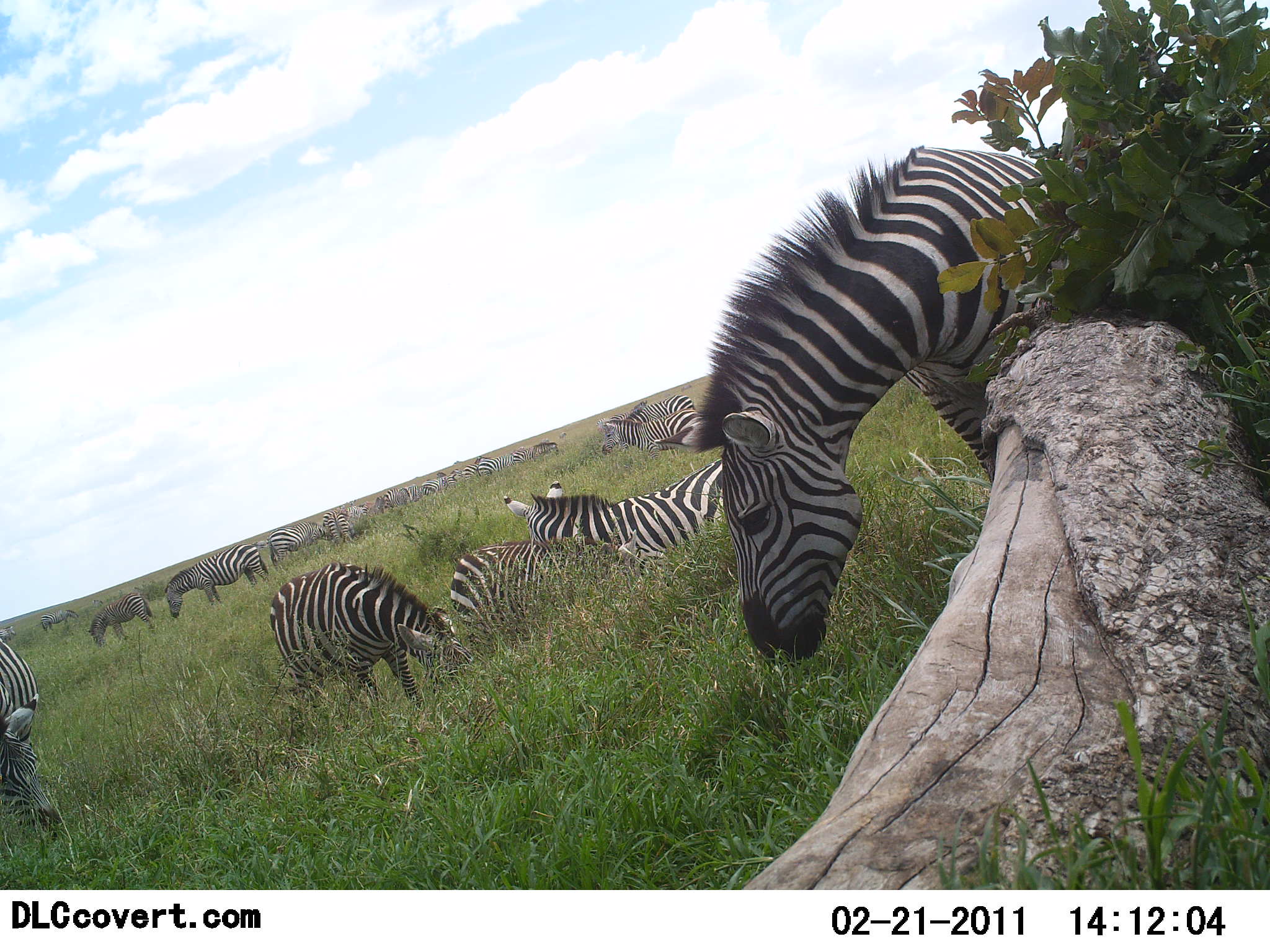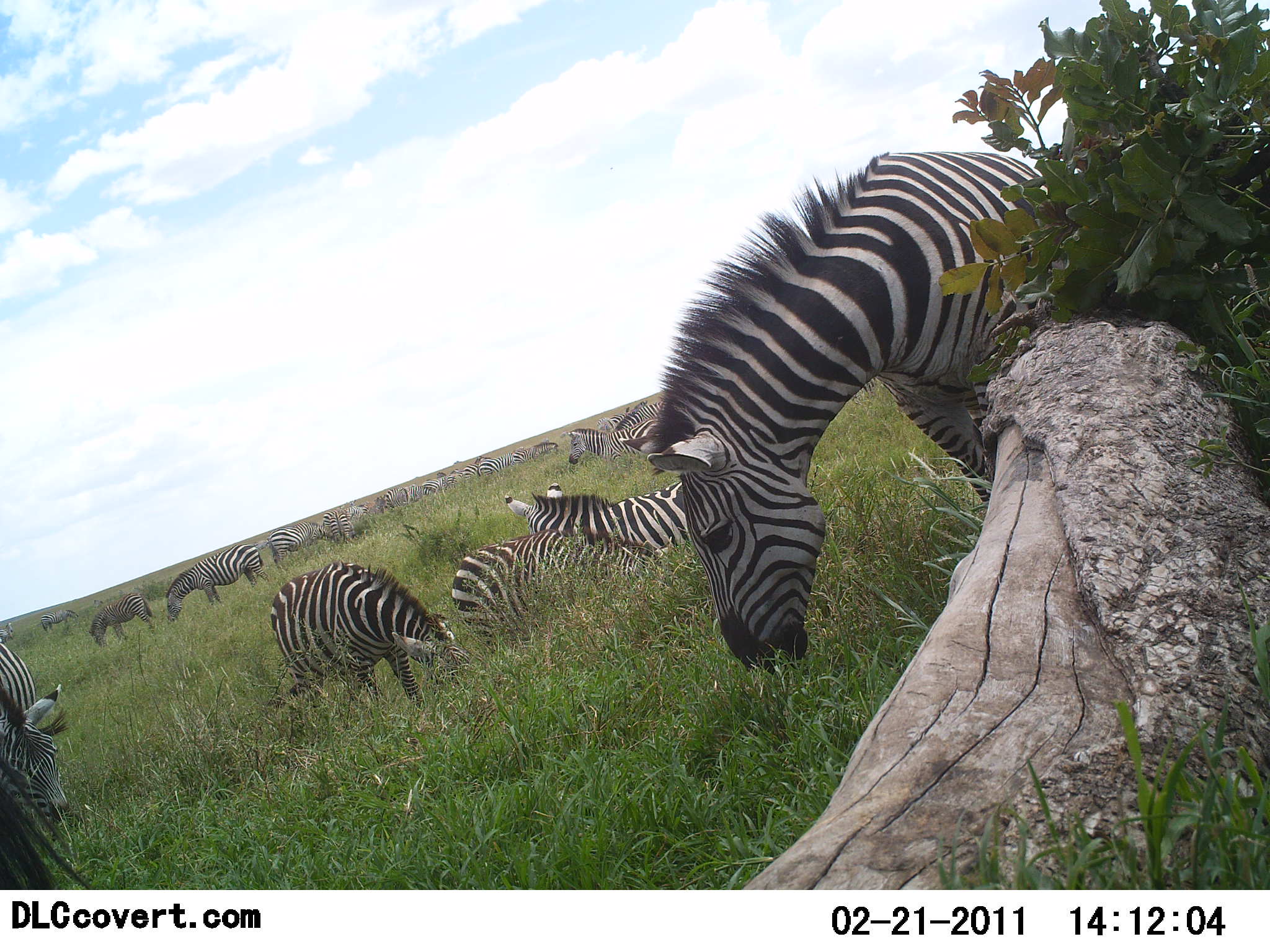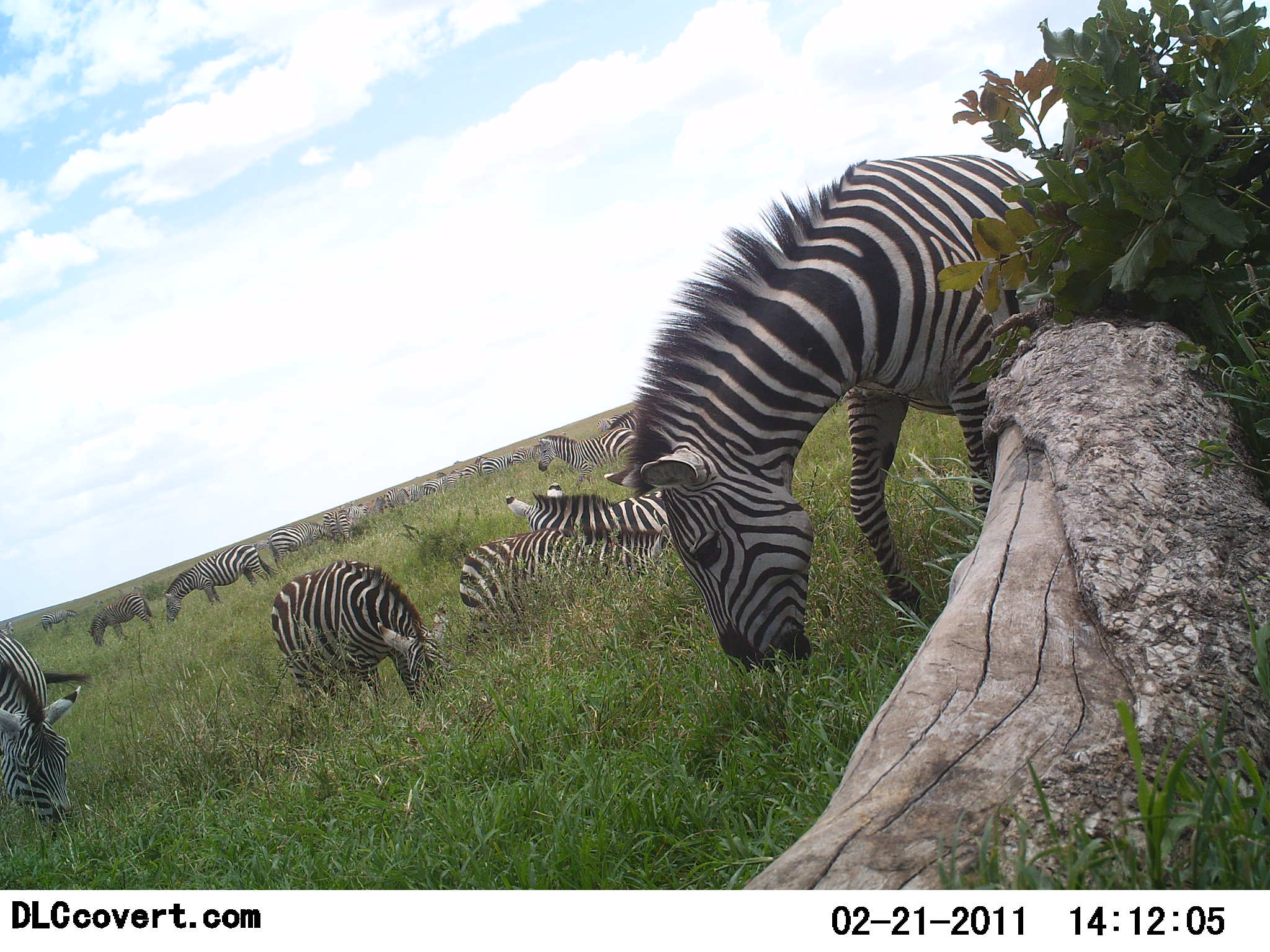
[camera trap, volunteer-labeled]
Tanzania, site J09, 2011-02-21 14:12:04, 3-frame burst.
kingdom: Animalia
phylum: Chordata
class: Mammalia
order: Perissodactyla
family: Equidae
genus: Equus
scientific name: Equus quagga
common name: plains zebra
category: zebra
Zebra (plains zebra) (Equus quagga), count 11-50. Behavior (volunteer vote fractions): standing 64%, resting 55%, moving 18%, interacting 0%. Young present (vote fraction): 0%. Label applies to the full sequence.